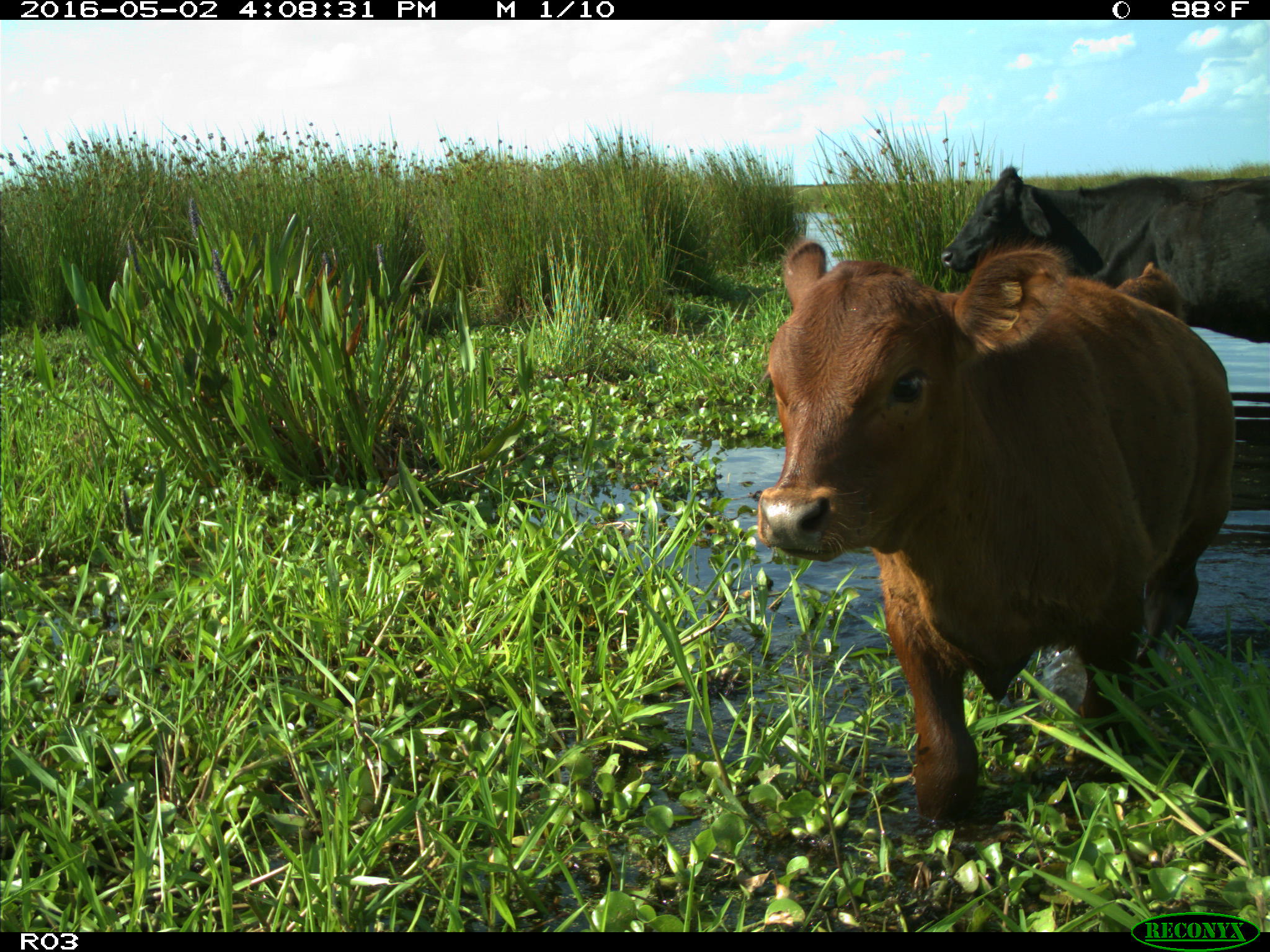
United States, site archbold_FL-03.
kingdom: Animalia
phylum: Chordata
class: Mammalia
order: Artiodactyla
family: Bovidae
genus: Bos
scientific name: Bos taurus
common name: domestic cow